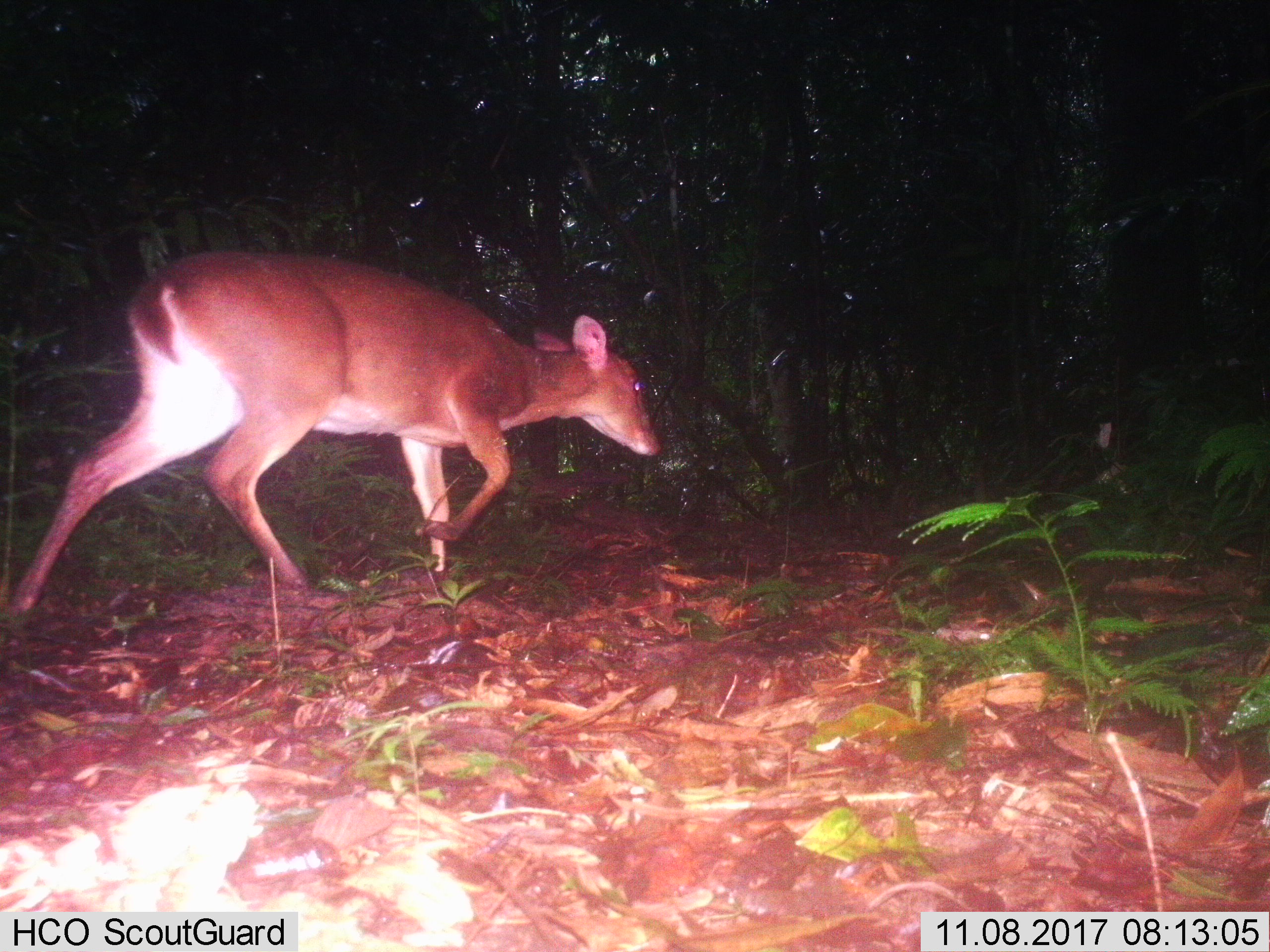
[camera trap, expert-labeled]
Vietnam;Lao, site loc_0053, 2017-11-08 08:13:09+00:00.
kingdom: Animalia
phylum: Chordata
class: Mammalia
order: Artiodactyla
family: Cervidae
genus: Muntiacus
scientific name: Muntiacus vuquangensis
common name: large-antlered muntjac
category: large antlered muntjac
Large antlered muntjac (large-antlered muntjac) (Muntiacus vuquangensis). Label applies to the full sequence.